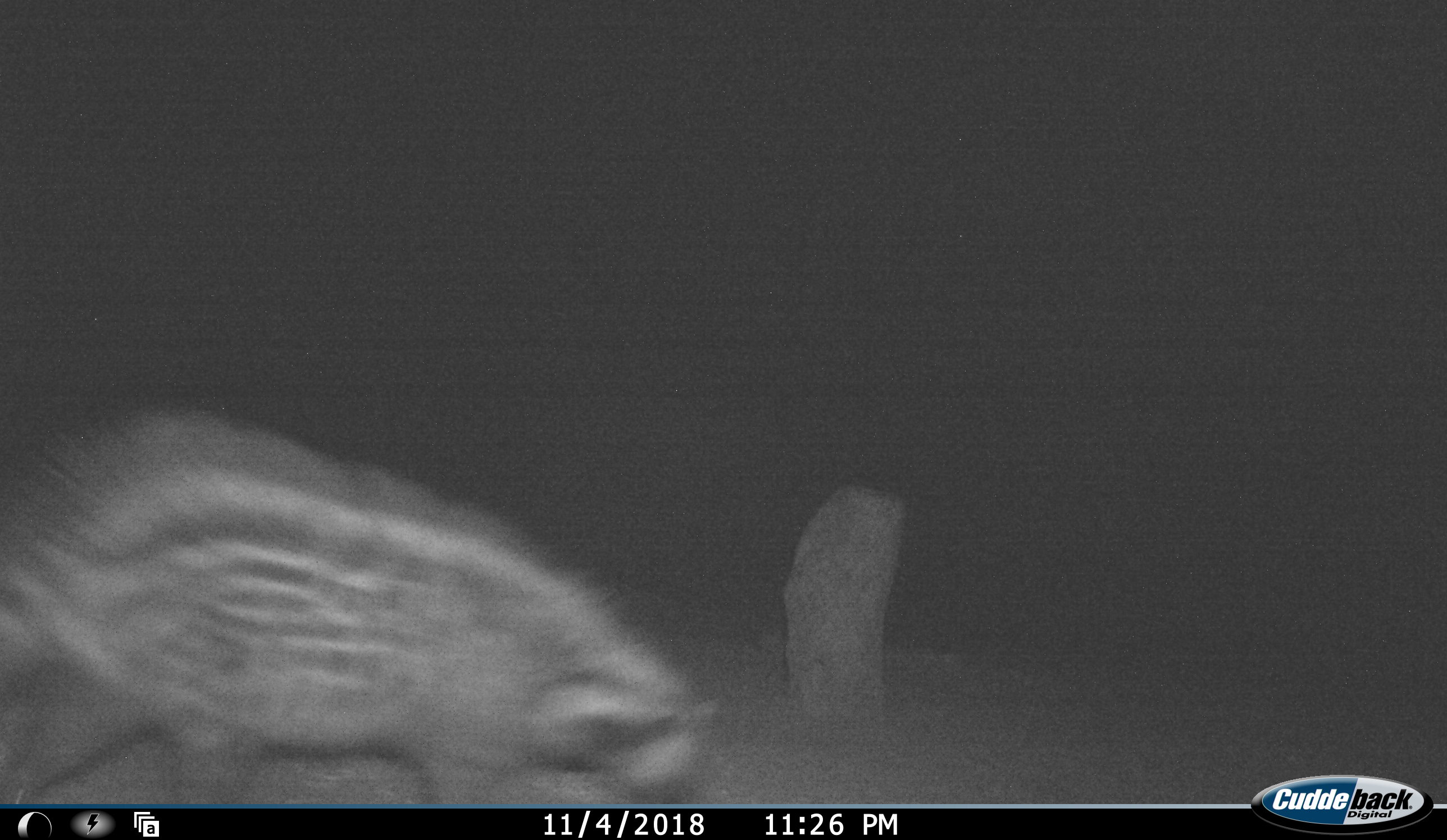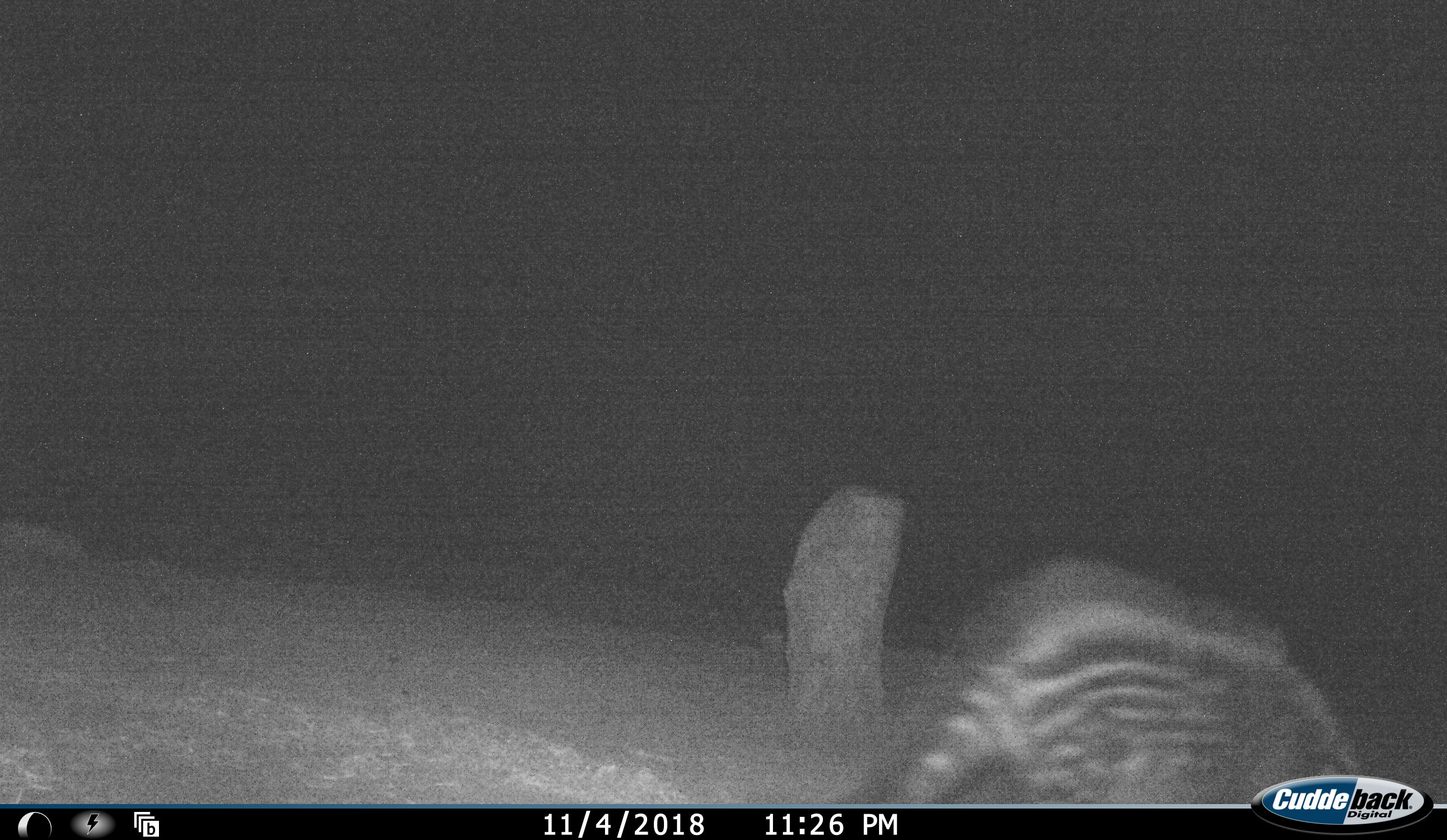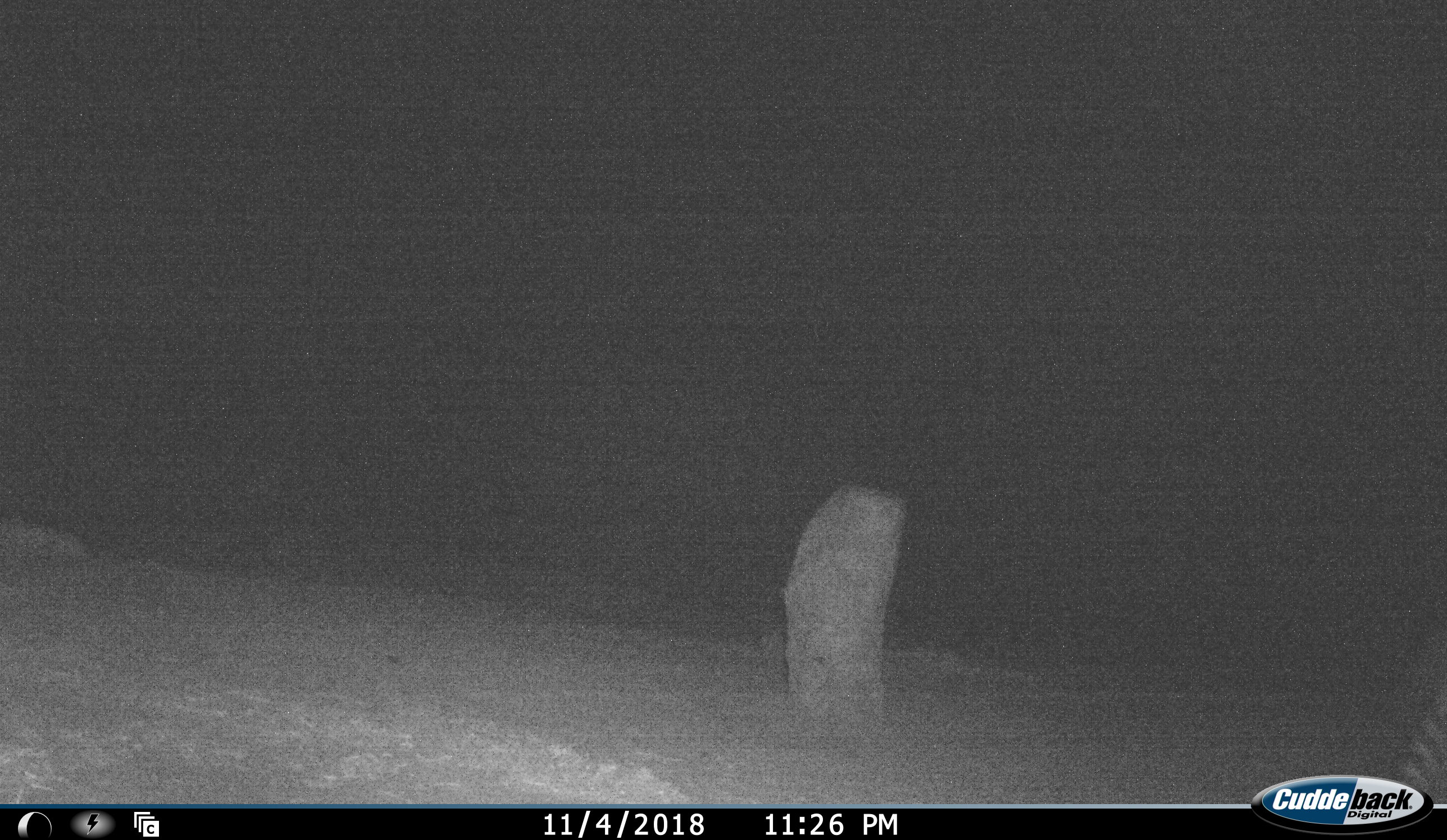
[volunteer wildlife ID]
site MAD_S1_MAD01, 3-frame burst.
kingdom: Animalia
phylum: Chordata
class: Mammalia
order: Carnivora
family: Viverridae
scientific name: Viverridae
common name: civet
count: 1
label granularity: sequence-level